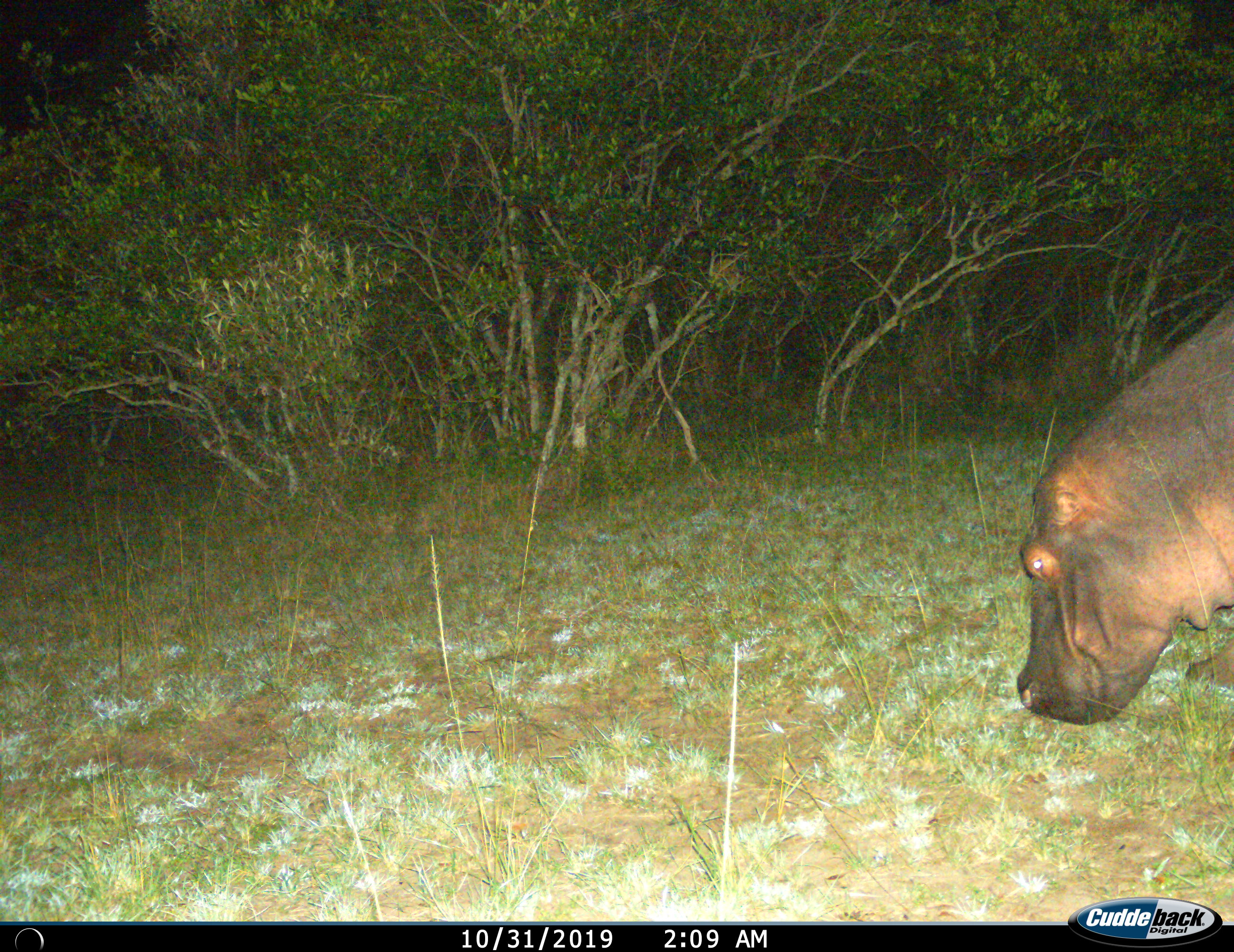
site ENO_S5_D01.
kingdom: Animalia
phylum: Chordata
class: Mammalia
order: Artiodactyla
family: Hippopotamidae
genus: Hippopotamus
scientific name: Hippopotamus amphibius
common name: hippopotamus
Hippopotamus (Hippopotamus amphibius), count 1. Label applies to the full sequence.